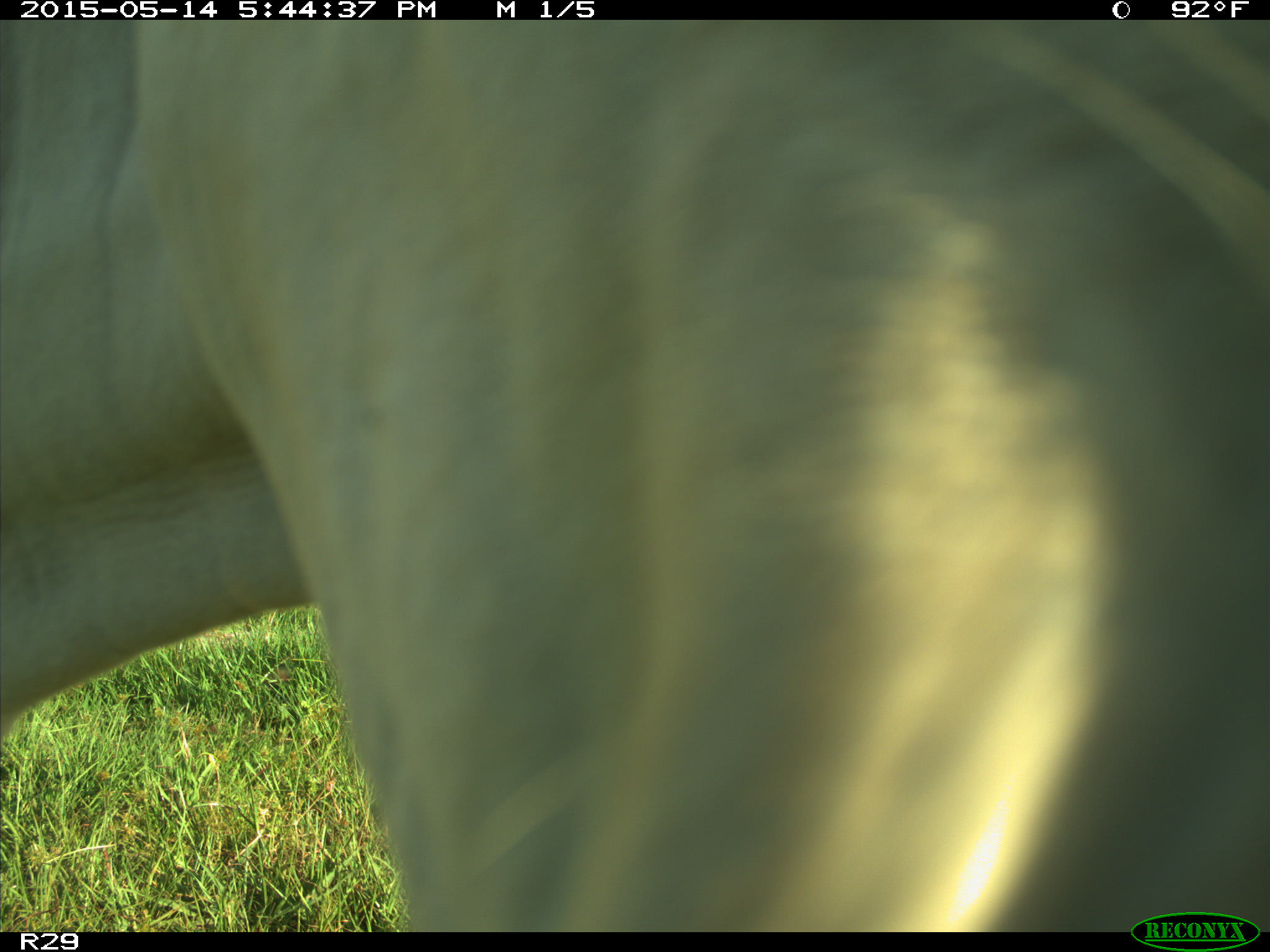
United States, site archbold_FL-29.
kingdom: Animalia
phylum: Chordata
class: Mammalia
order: Artiodactyla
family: Bovidae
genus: Bos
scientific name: Bos taurus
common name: domestic cow